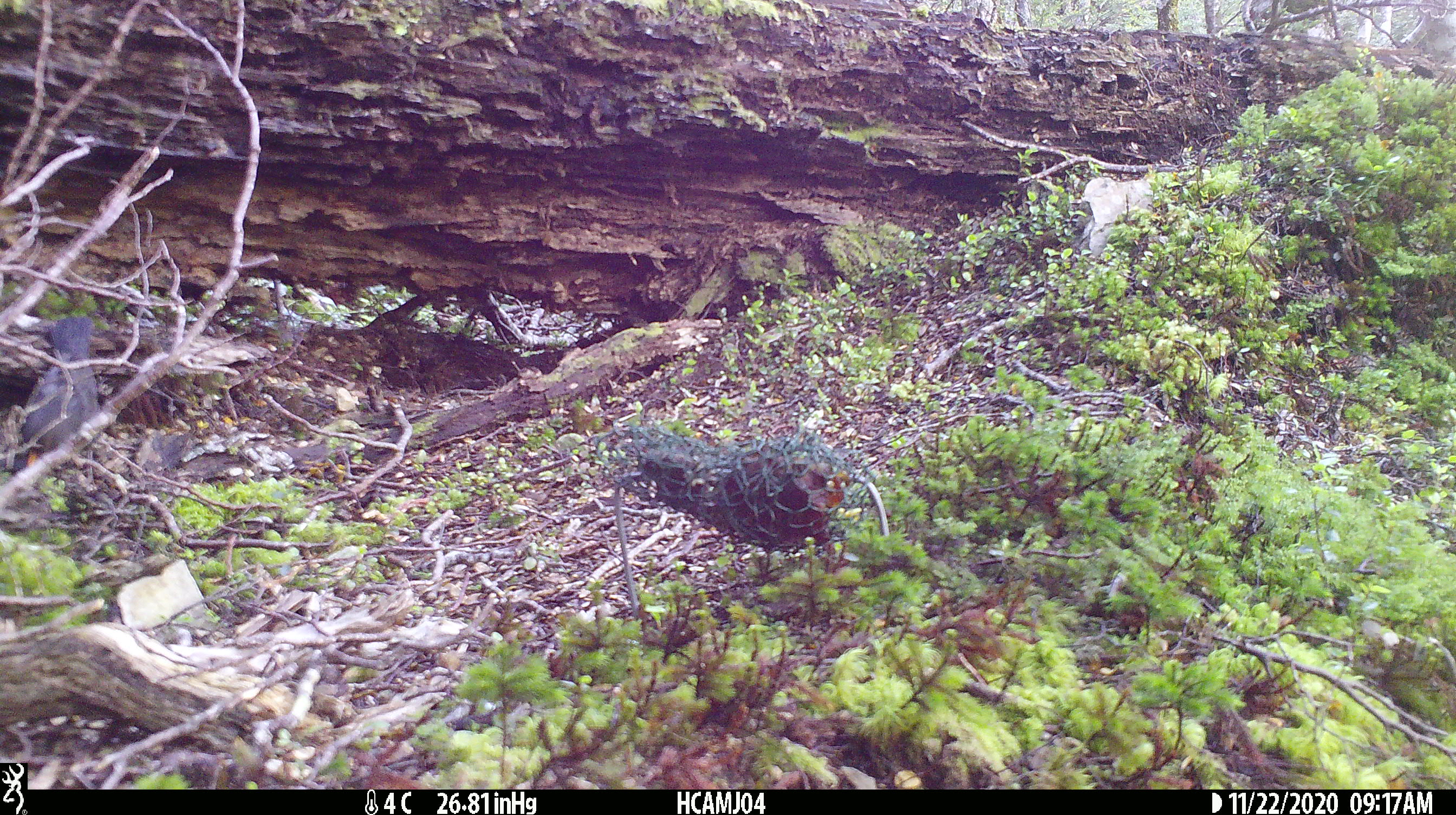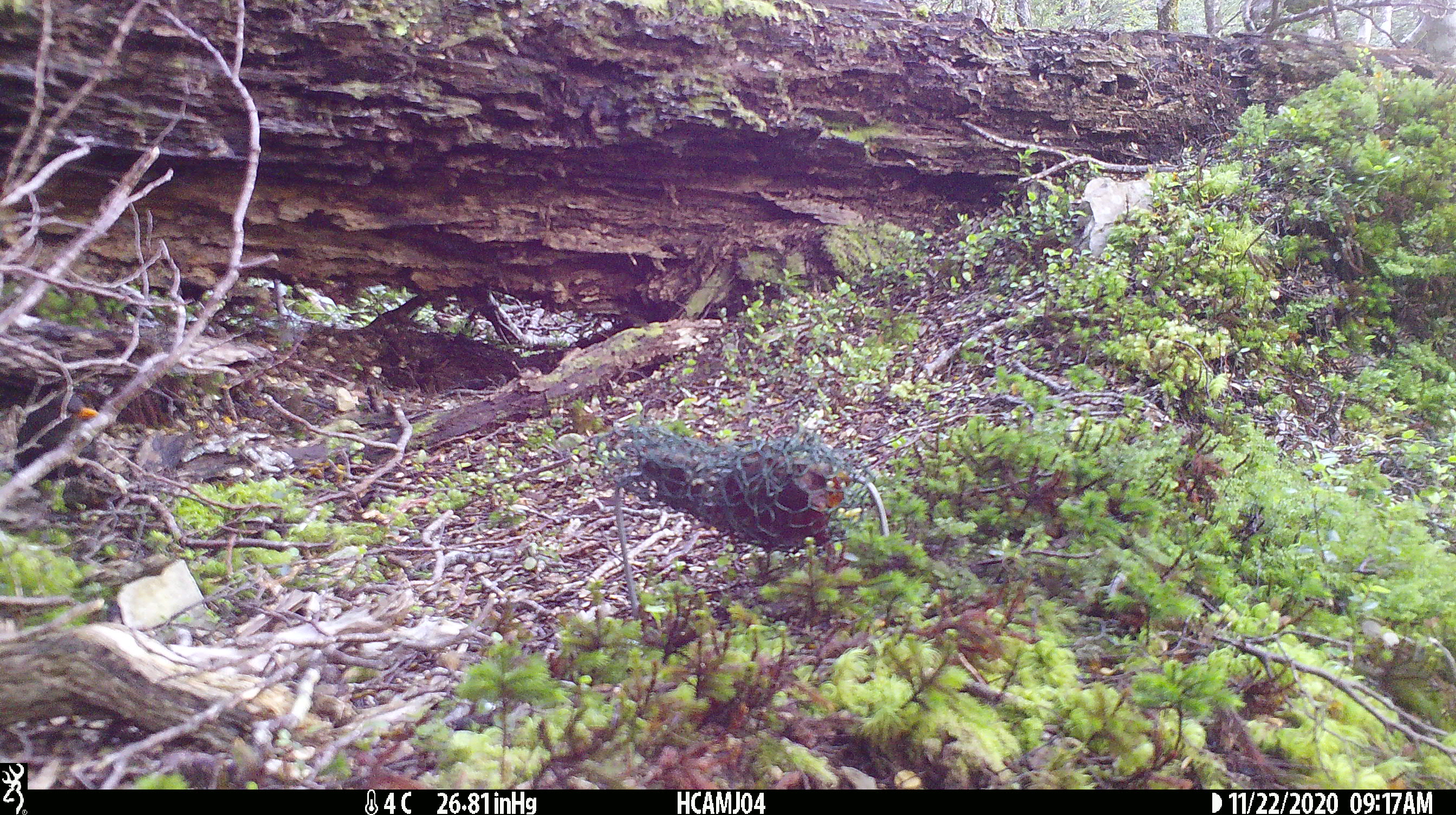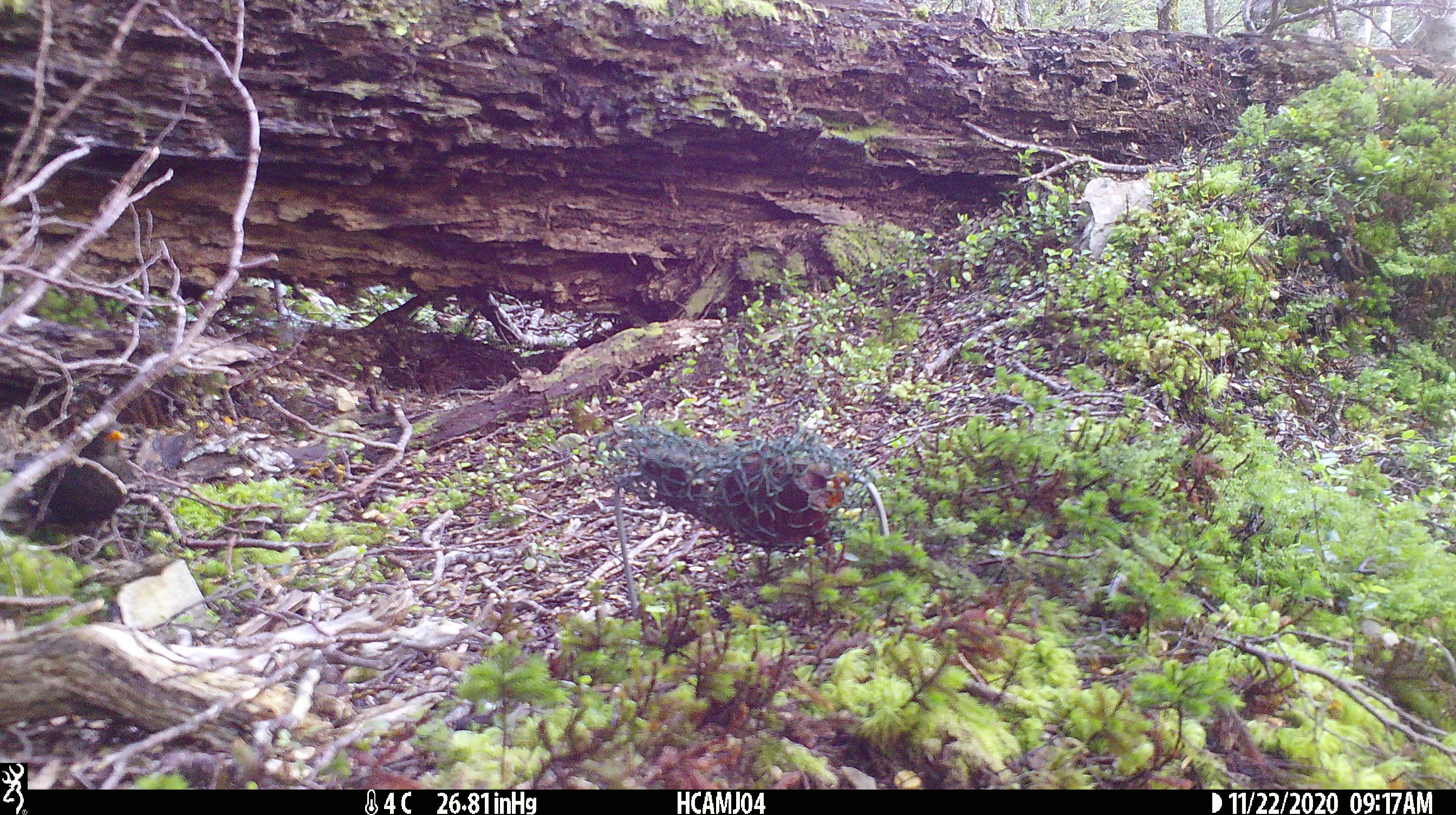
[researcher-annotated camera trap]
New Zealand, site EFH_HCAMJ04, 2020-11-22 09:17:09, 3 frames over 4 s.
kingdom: Animalia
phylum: Chordata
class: Aves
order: Passeriformes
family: Turdidae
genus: Turdus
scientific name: Turdus merula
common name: eurasian blackbird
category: blackbird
Blackbird (eurasian blackbird) (Turdus merula).